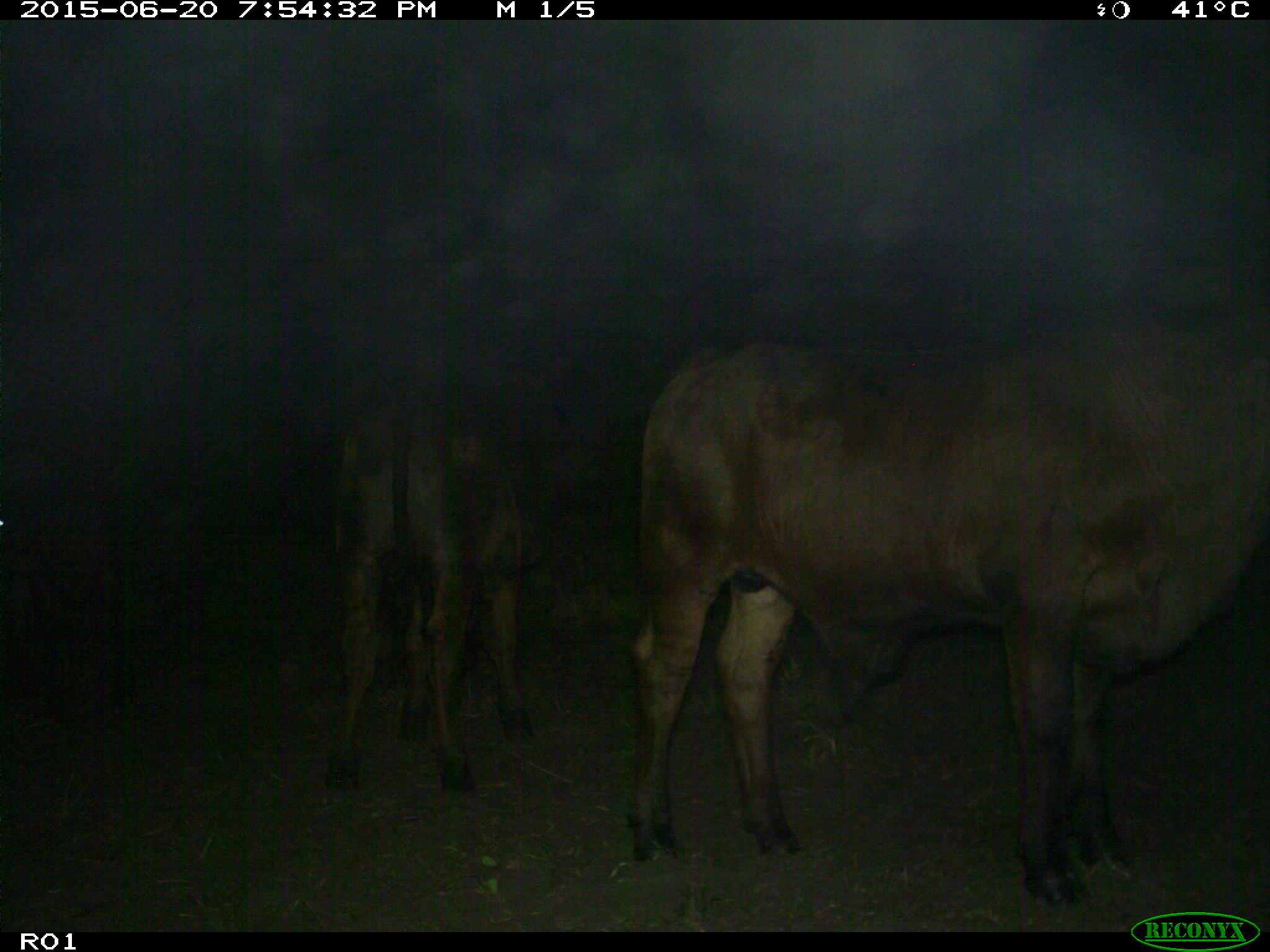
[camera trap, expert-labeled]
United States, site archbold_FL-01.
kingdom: Animalia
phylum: Chordata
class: Mammalia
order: Artiodactyla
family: Bovidae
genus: Bos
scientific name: Bos taurus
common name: domestic cow